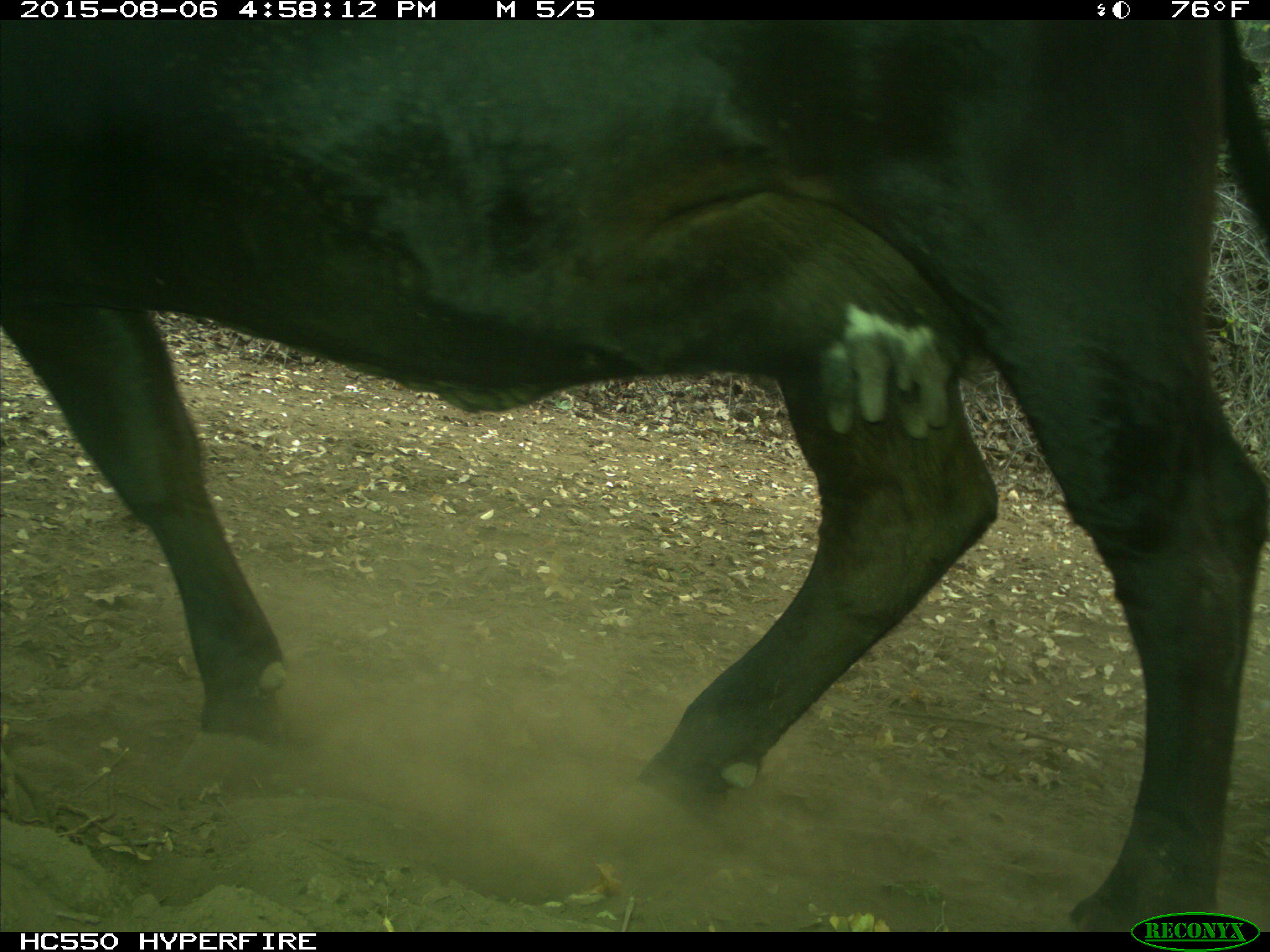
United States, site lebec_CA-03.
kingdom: Animalia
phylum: Chordata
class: Mammalia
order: Artiodactyla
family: Bovidae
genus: Bos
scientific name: Bos taurus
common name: domestic cow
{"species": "Bos taurus (domestic cow)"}